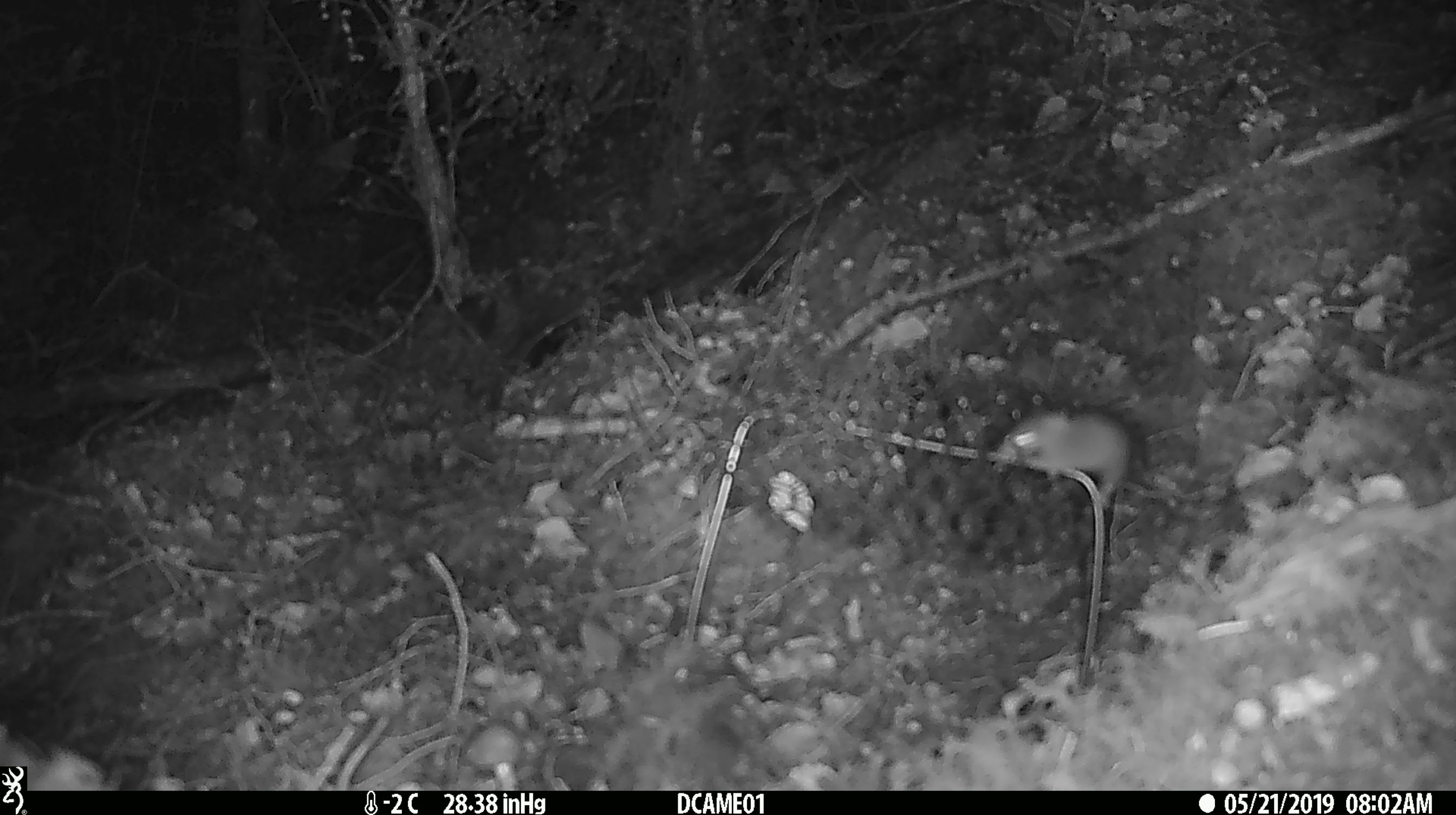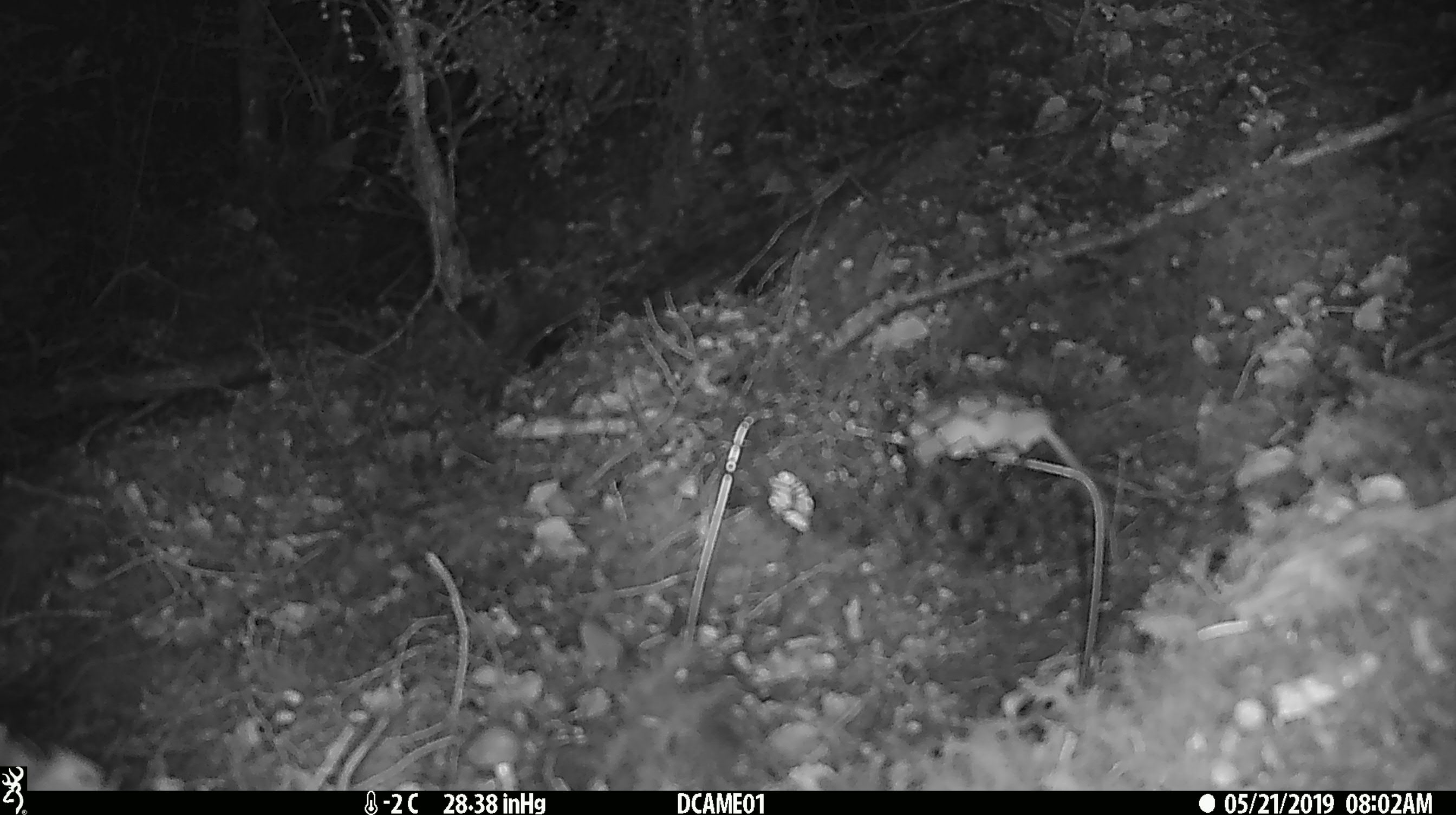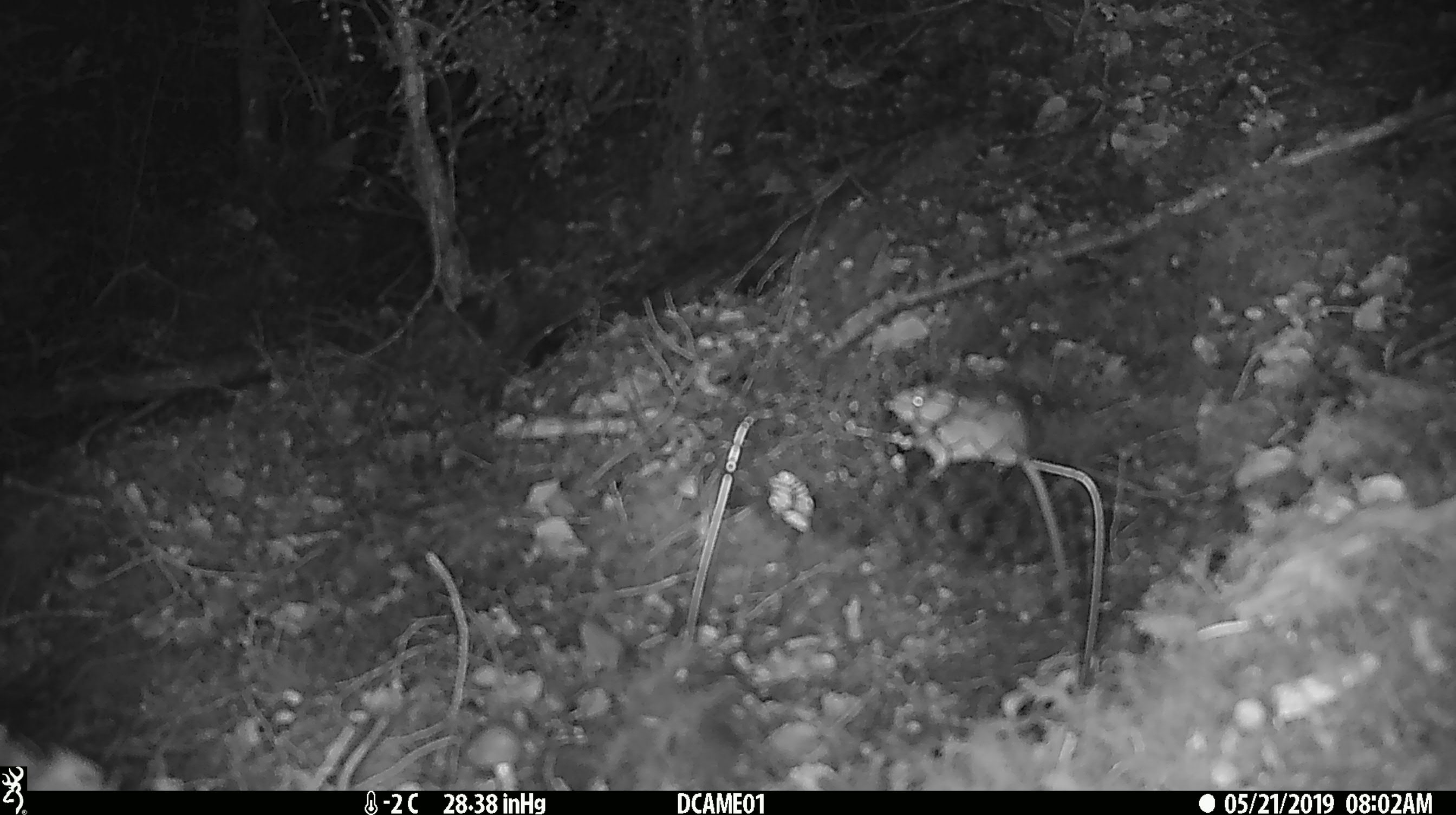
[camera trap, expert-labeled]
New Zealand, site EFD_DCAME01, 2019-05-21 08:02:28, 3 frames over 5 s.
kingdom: Animalia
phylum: Chordata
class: Mammalia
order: Rodentia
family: Muridae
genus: Mus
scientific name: Mus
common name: mouse